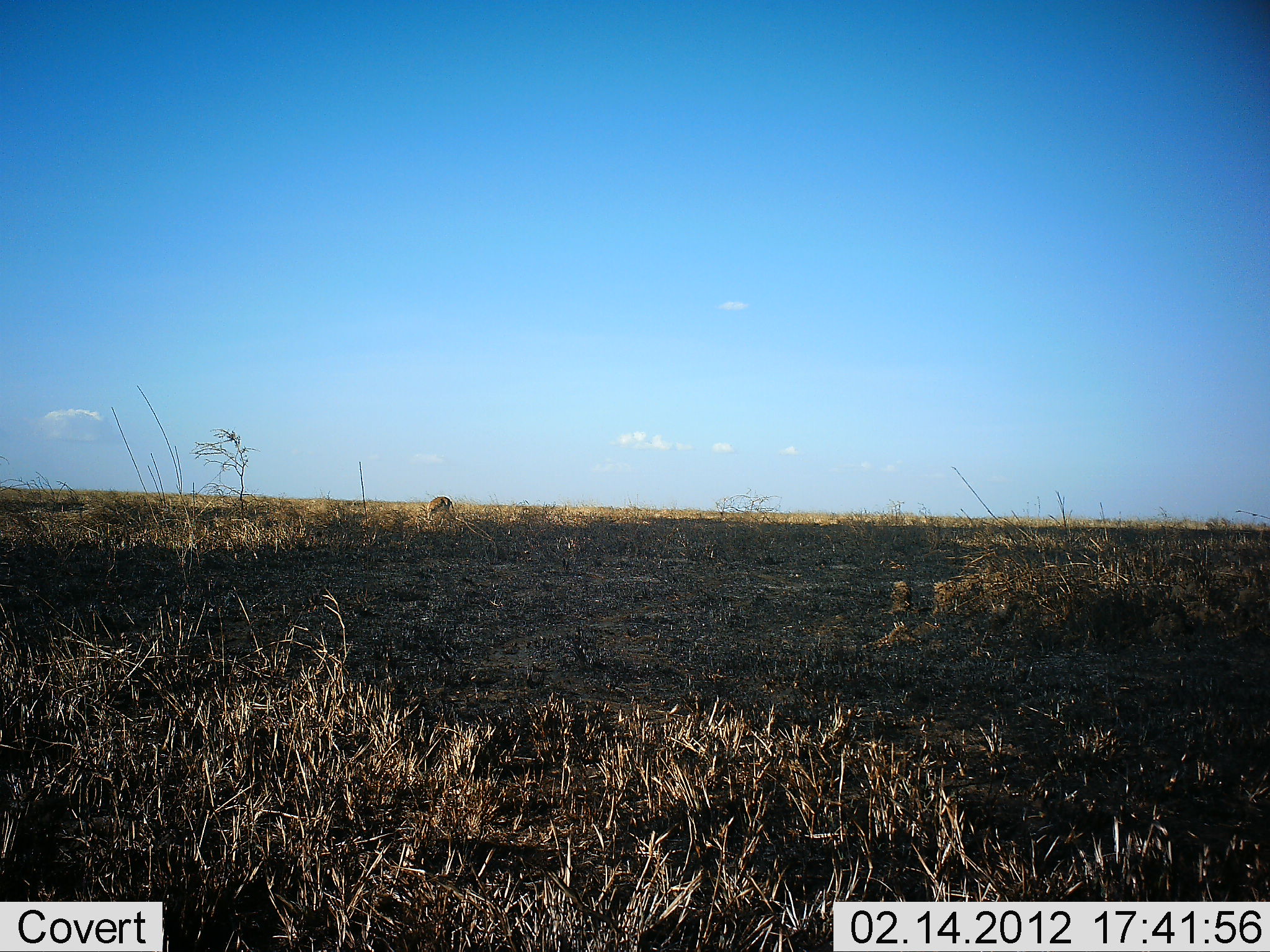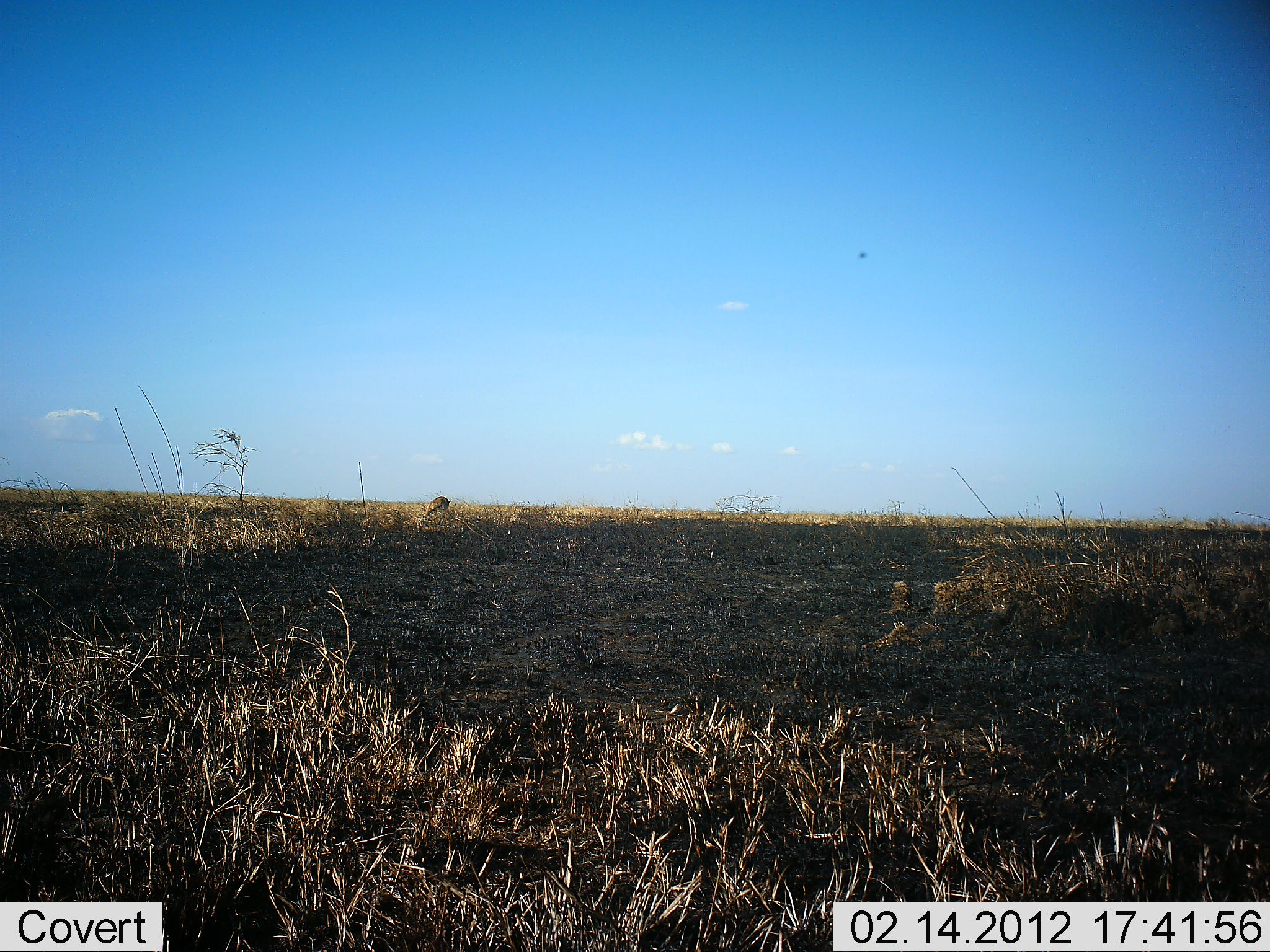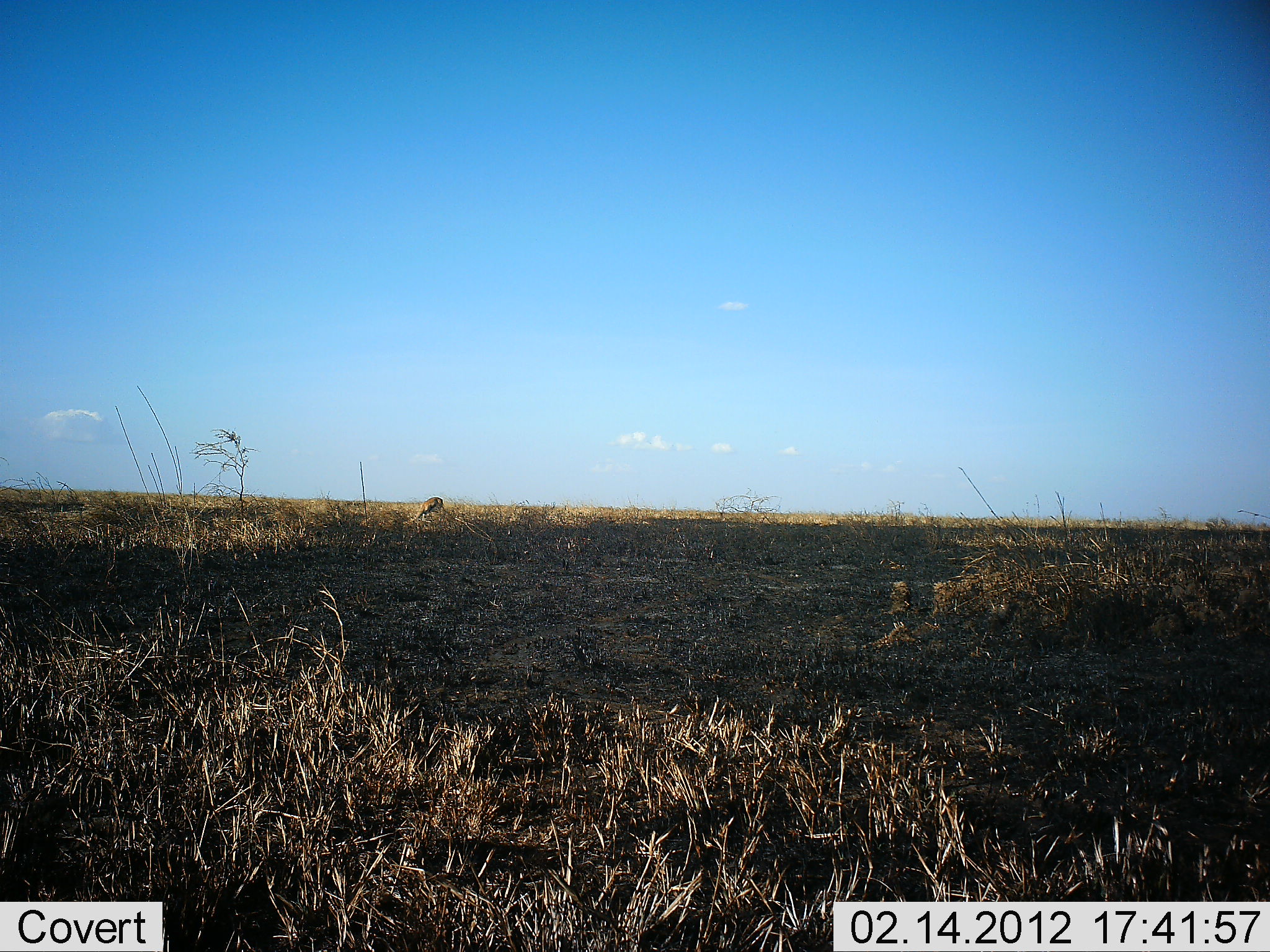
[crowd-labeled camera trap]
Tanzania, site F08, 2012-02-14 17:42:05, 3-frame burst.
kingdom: Animalia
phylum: Chordata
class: Mammalia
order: Artiodactyla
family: Bovidae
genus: Eudorcas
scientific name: Eudorcas thomsonii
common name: thomson's gazelle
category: gazellethomsons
Gazellethomsons (thomson's gazelle) (Eudorcas thomsonii), count 1. Behavior (volunteer vote fractions): standing 10%, resting 0%, moving 5%, interacting 0%. Young present (vote fraction): 0%. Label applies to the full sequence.